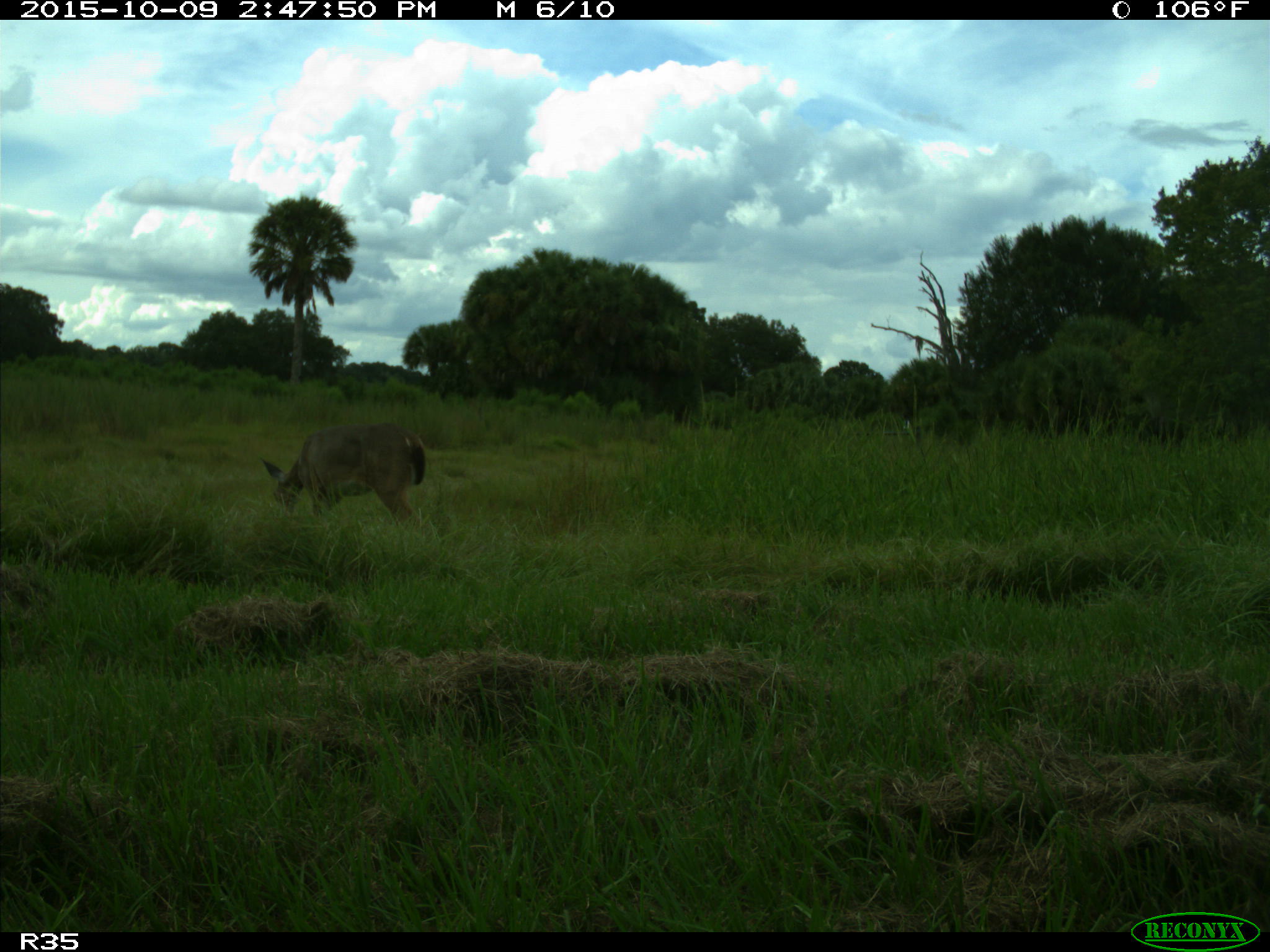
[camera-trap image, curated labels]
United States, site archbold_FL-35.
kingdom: Animalia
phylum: Chordata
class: Mammalia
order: Artiodactyla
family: Cervidae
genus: Odocoileus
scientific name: Odocoileus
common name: deer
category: unidentified deer